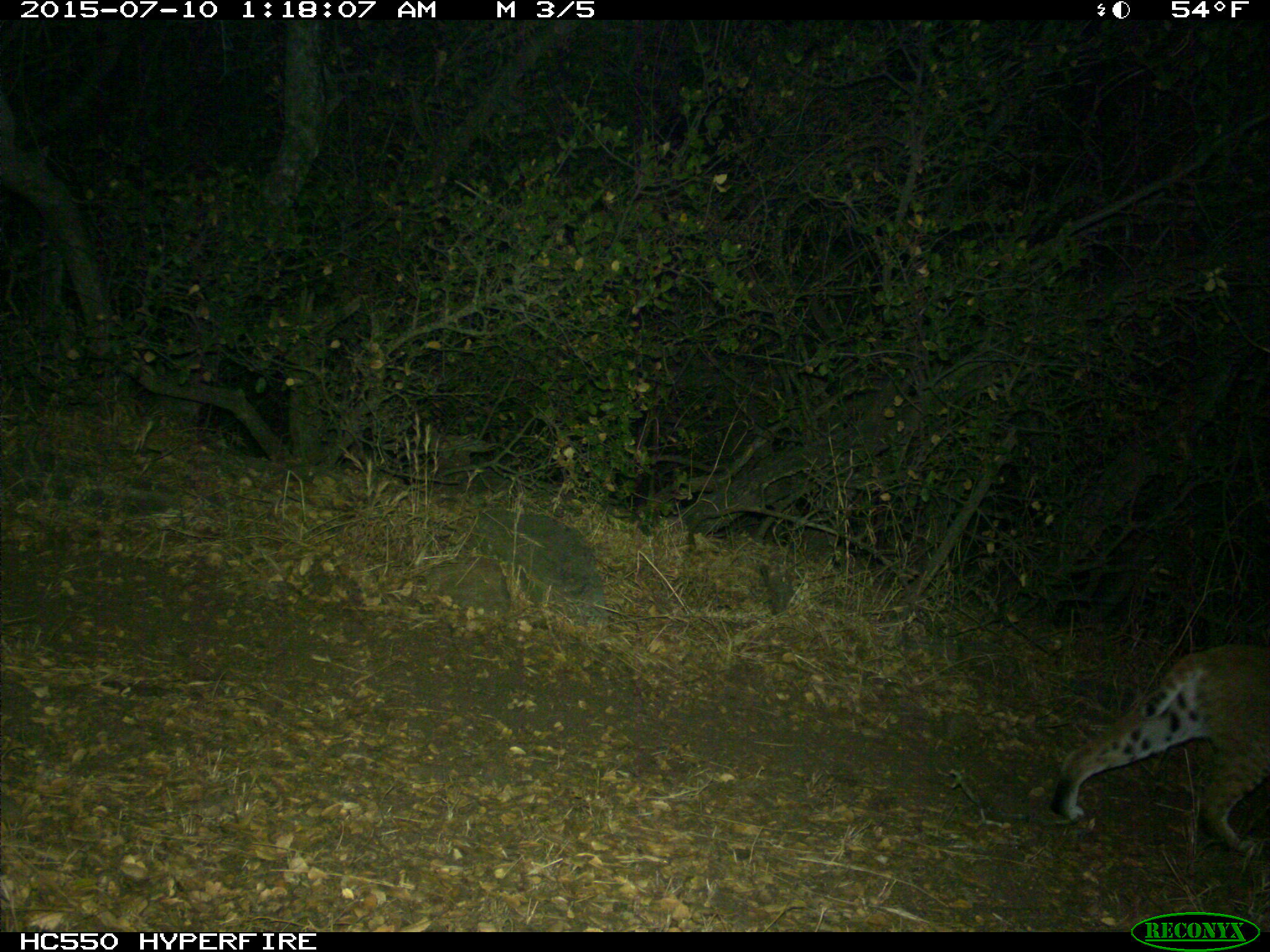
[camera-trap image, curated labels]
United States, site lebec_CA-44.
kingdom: Animalia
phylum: Chordata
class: Mammalia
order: Carnivora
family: Felidae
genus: Lynx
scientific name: Lynx rufus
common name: bobcat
Lynx rufus (bobcat).